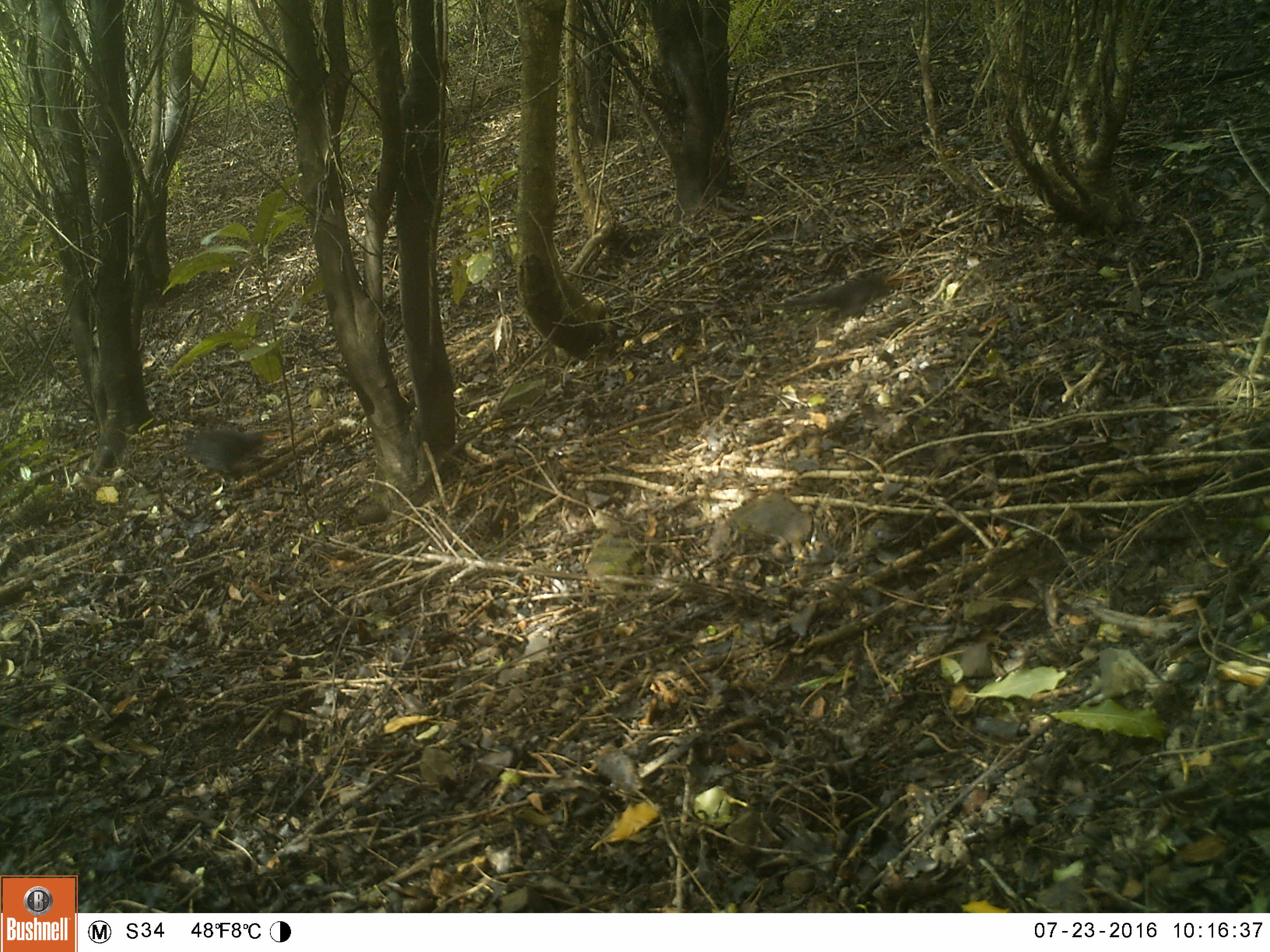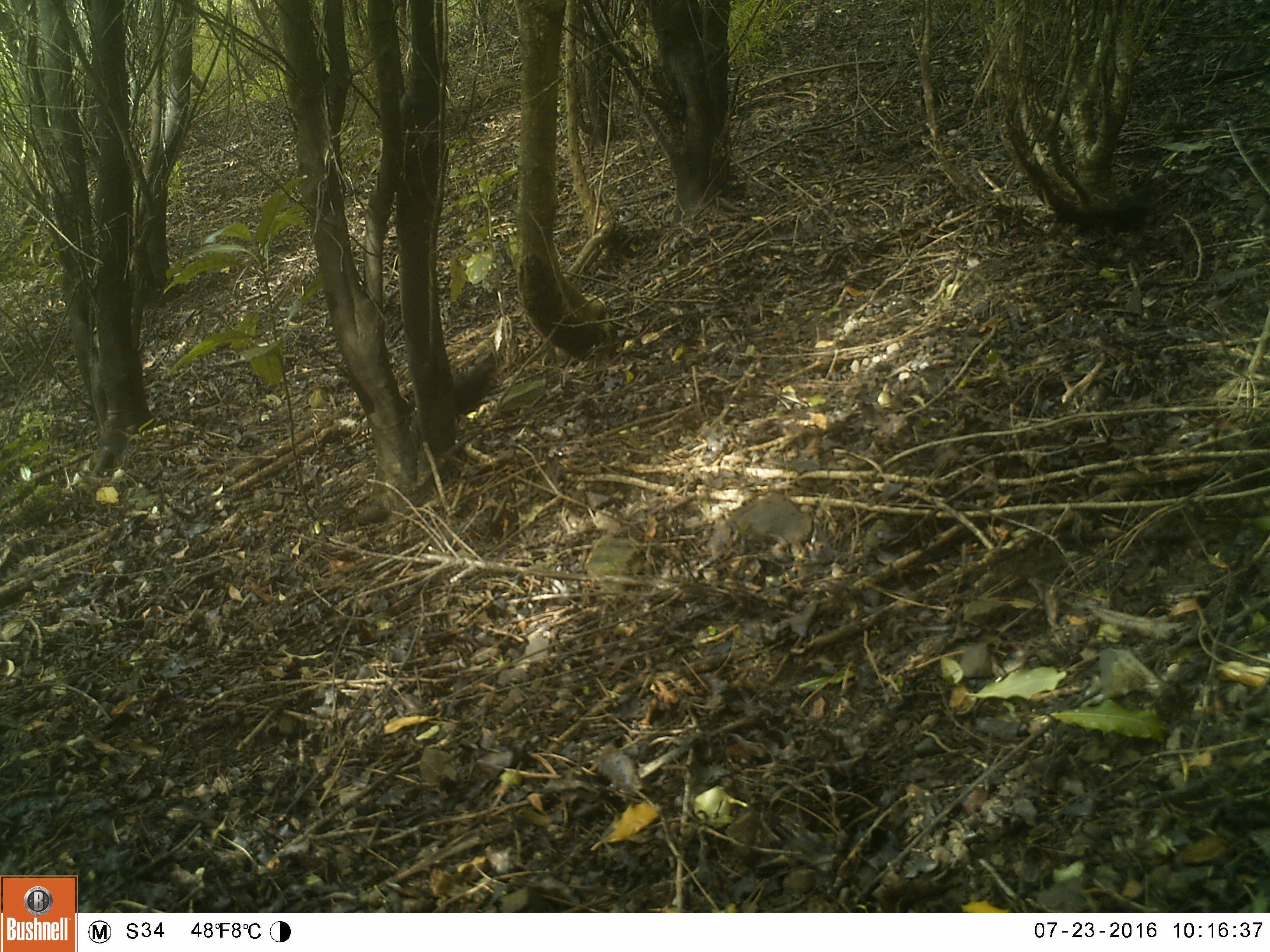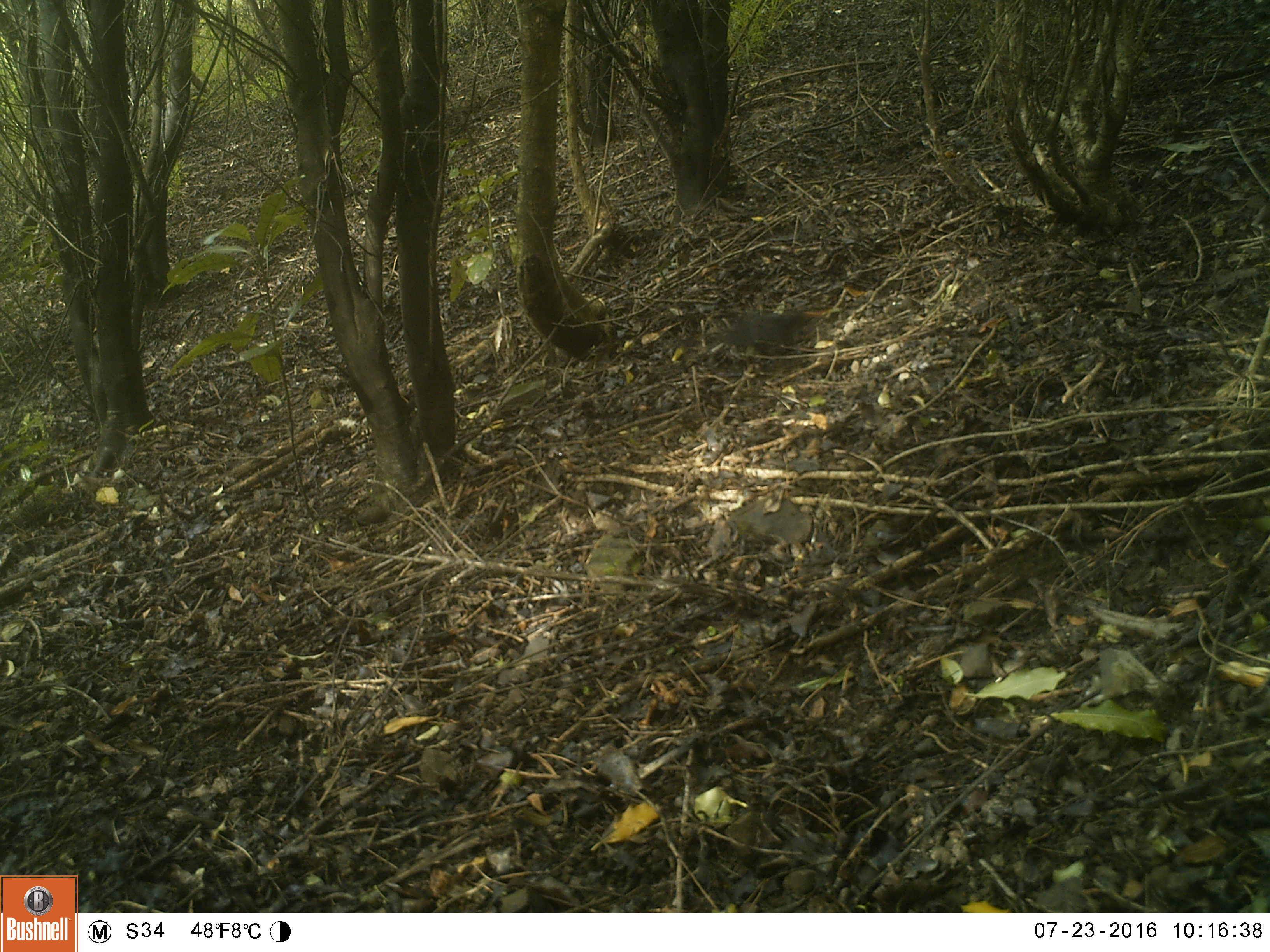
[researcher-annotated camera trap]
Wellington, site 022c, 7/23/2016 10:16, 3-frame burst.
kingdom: Animalia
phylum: Chordata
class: Aves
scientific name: Aves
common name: bird